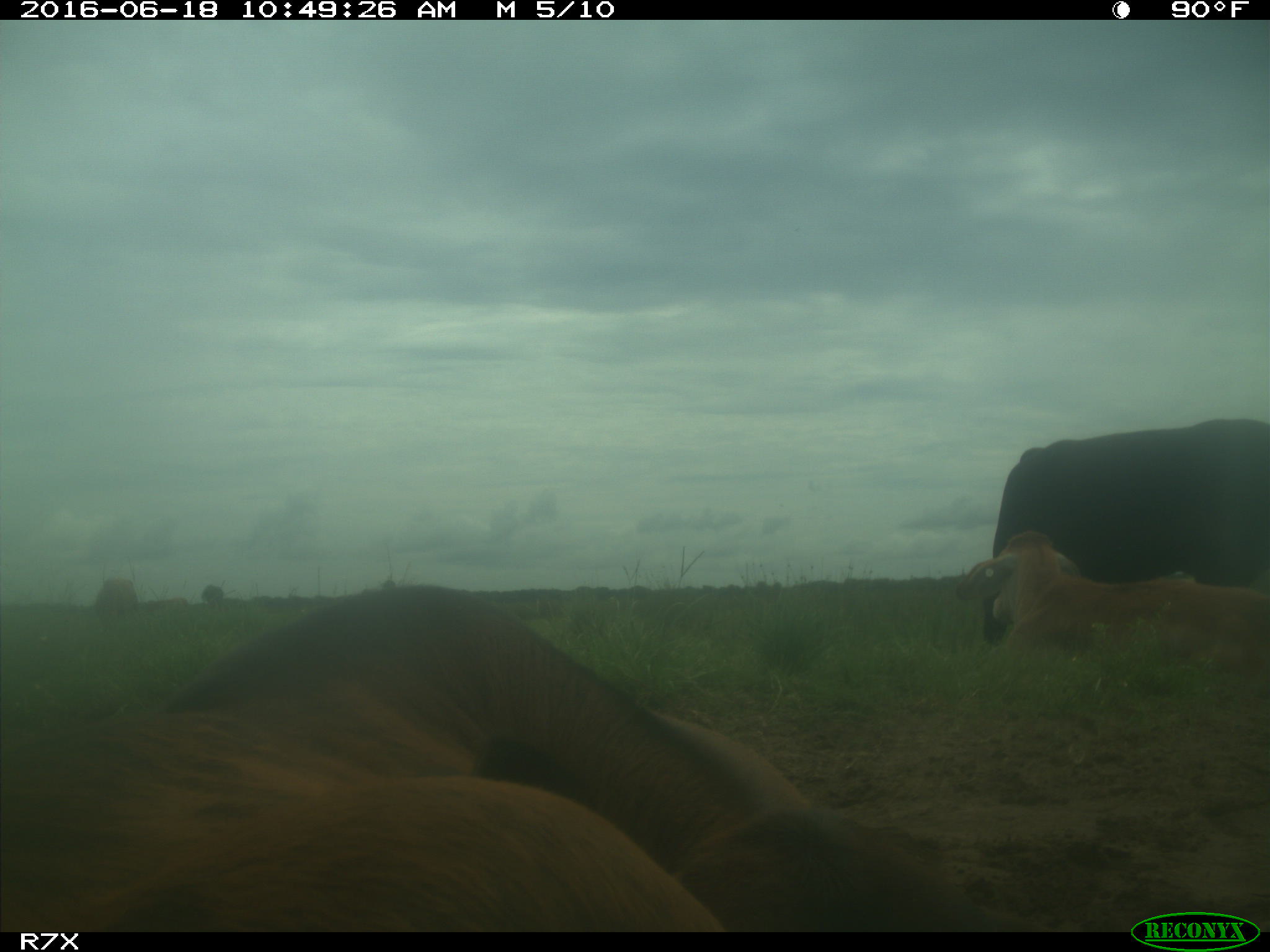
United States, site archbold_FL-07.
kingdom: Animalia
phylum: Chordata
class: Mammalia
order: Artiodactyla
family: Bovidae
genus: Bos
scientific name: Bos taurus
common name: domestic cow